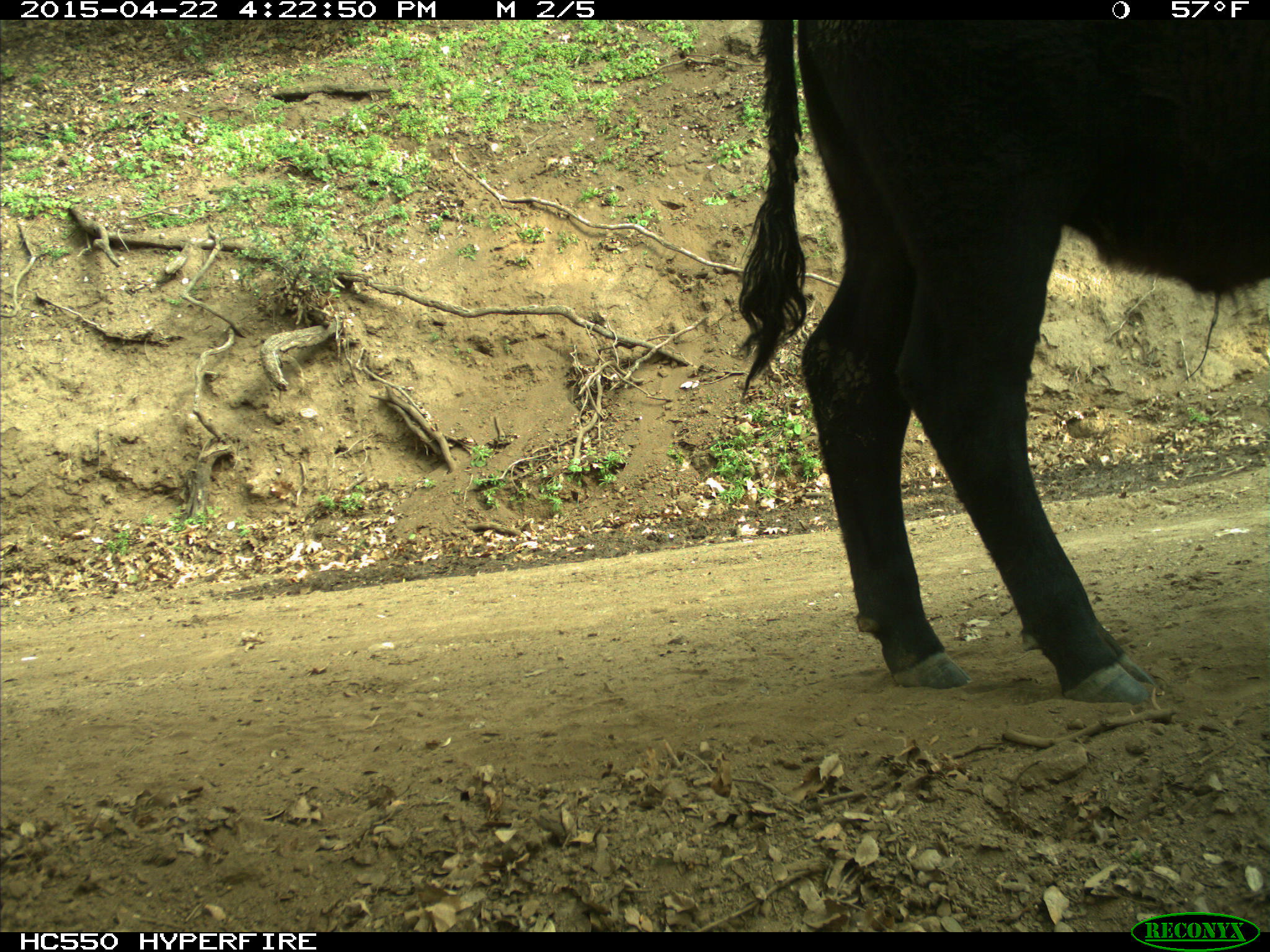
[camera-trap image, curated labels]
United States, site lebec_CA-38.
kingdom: Animalia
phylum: Chordata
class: Mammalia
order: Artiodactyla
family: Bovidae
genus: Bos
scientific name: Bos taurus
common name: domestic cow